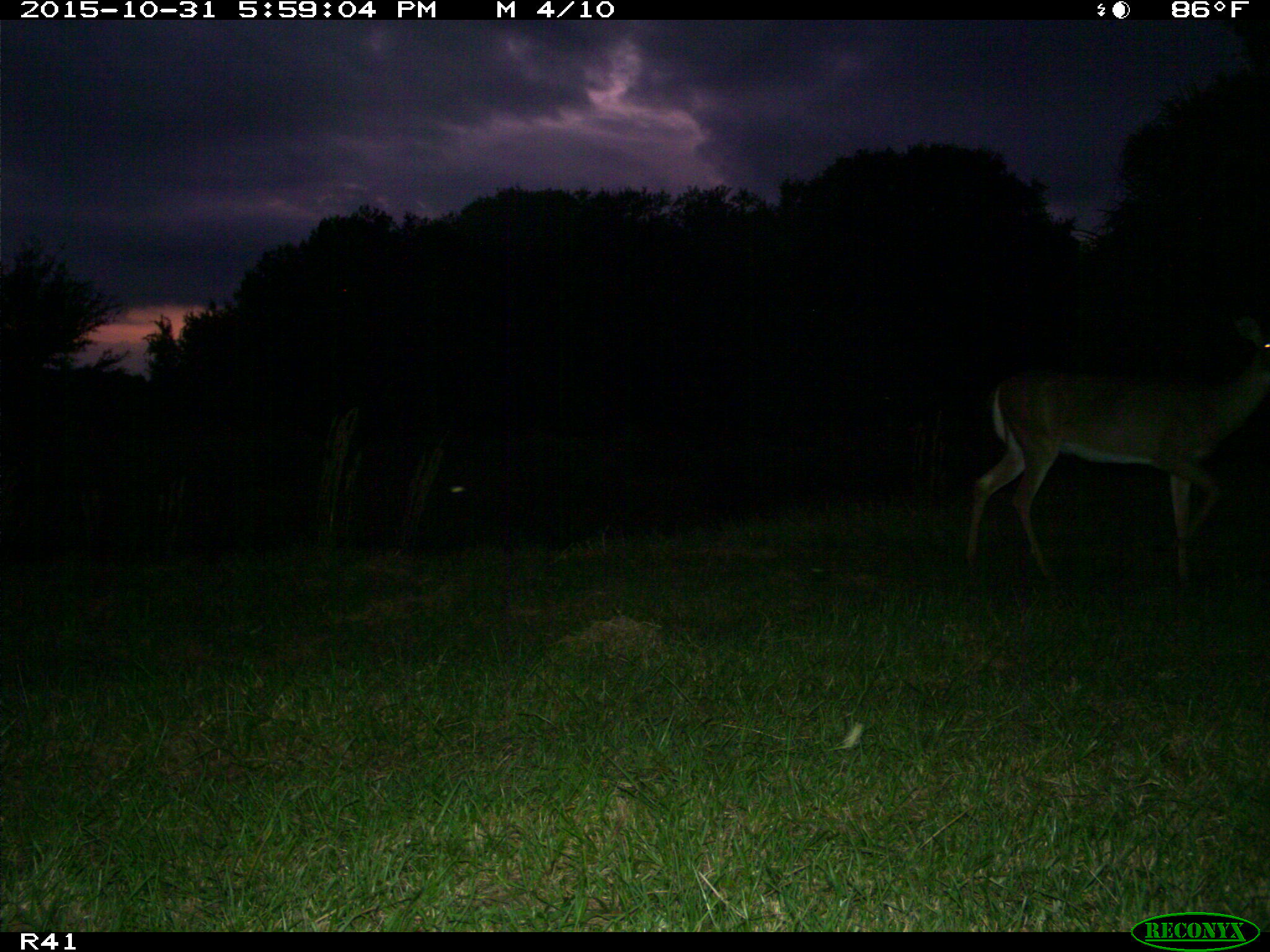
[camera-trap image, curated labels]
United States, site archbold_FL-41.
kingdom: Animalia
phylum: Chordata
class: Mammalia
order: Artiodactyla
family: Cervidae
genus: Odocoileus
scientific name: Odocoileus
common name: deer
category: unidentified deer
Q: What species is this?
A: Unidentified deer (deer) (Odocoileus).